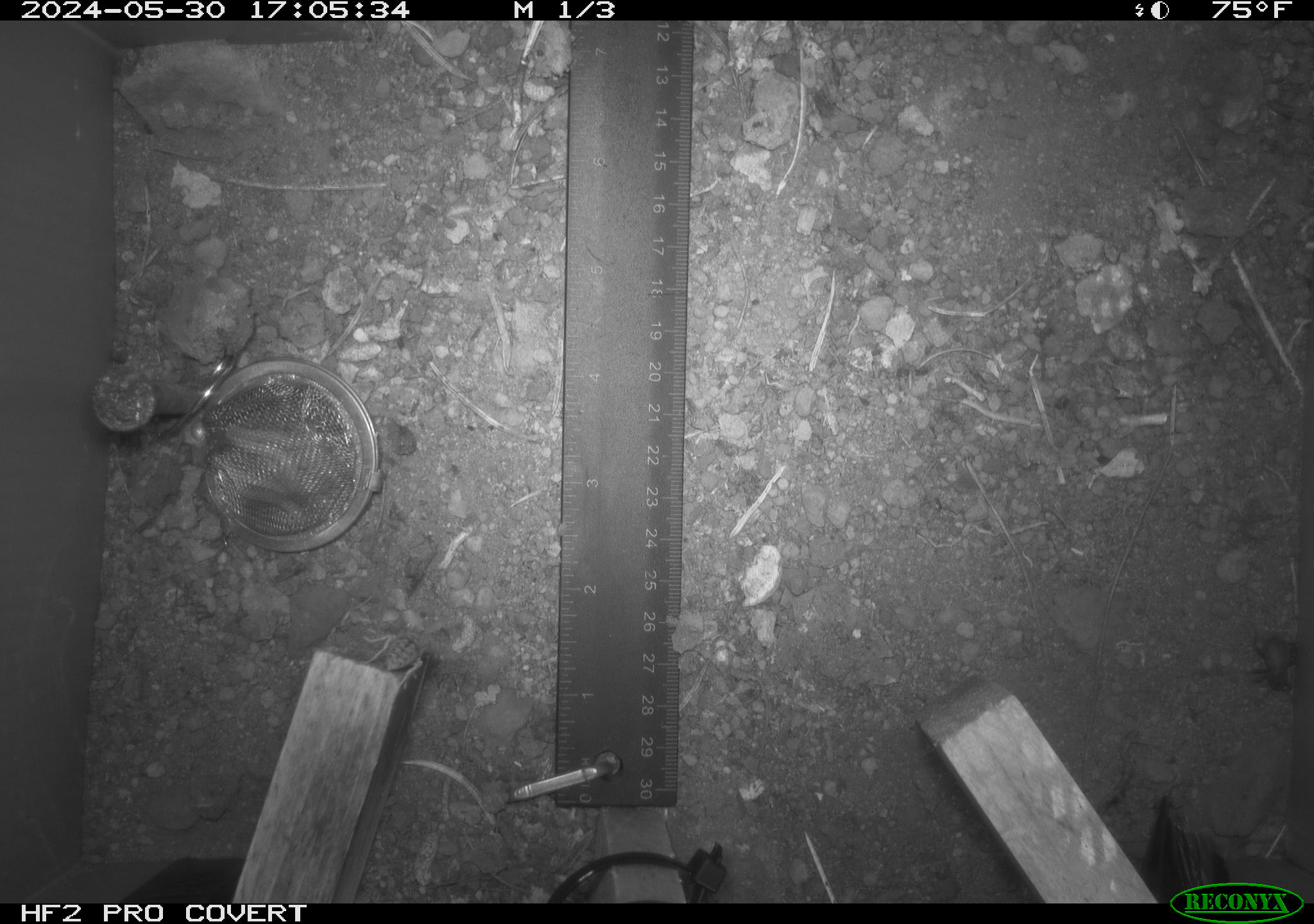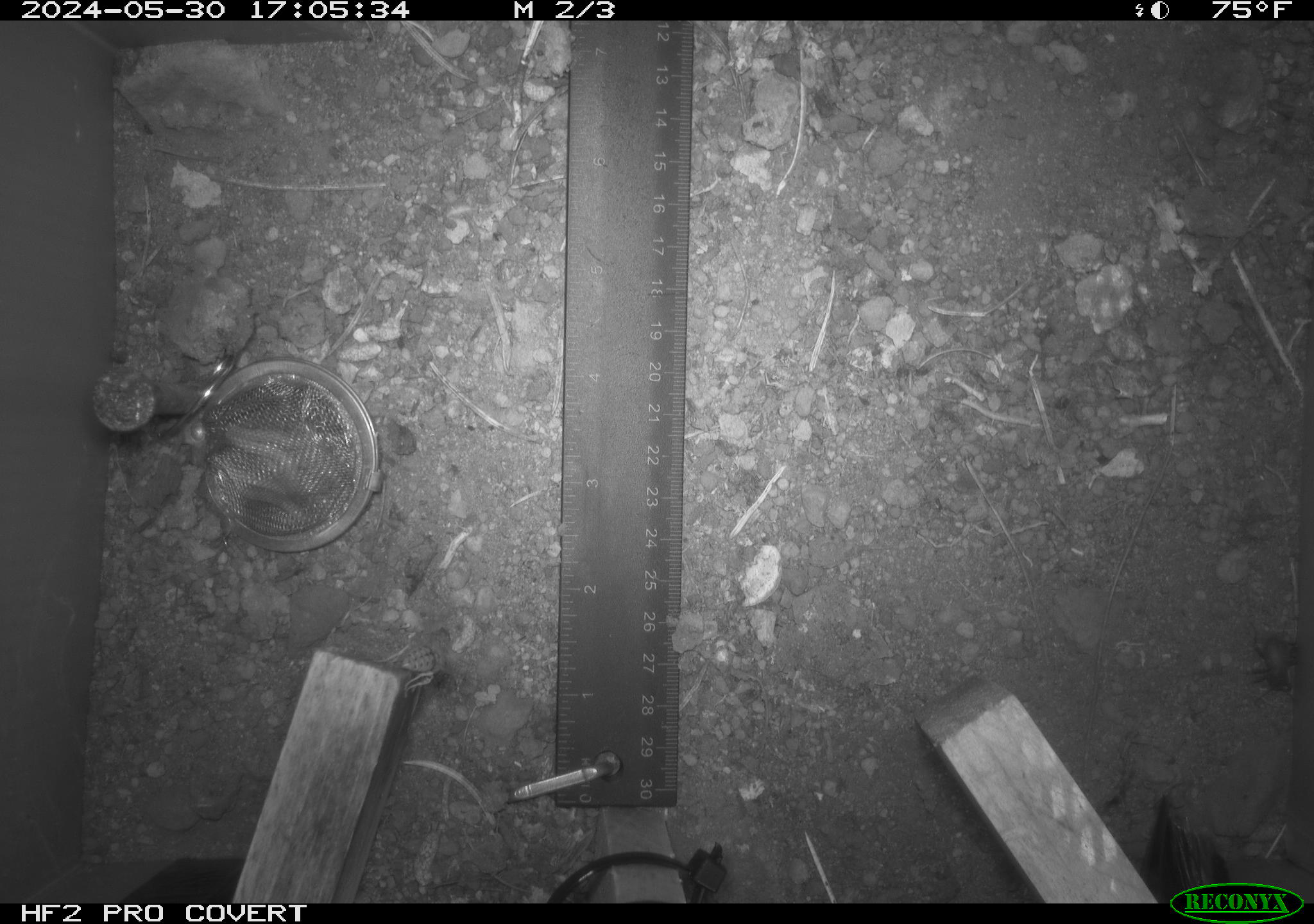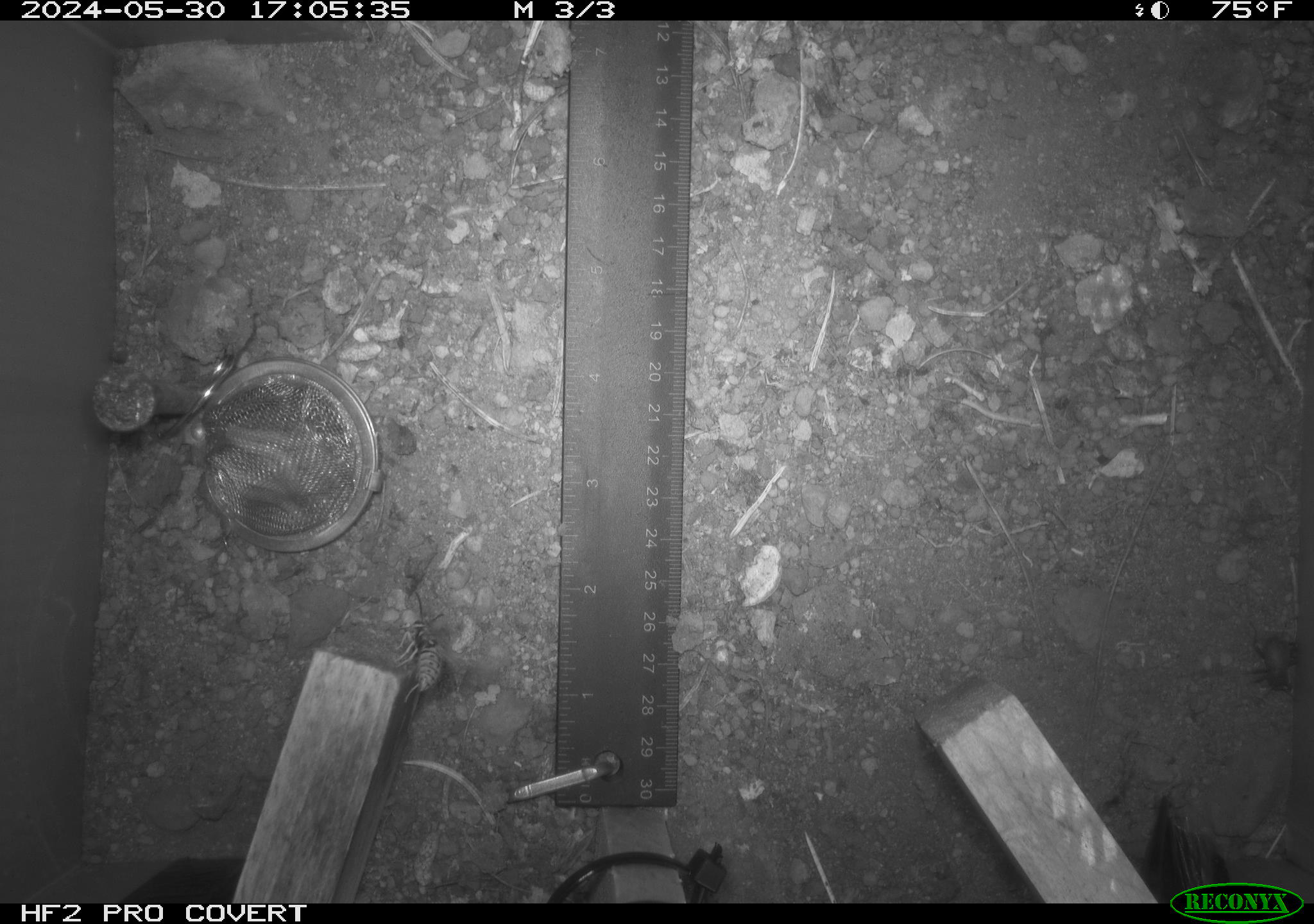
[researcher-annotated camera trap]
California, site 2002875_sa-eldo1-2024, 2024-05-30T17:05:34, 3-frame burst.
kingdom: Animalia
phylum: Arthropoda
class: Insecta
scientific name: Insecta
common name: insect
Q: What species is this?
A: Insect (Insecta).